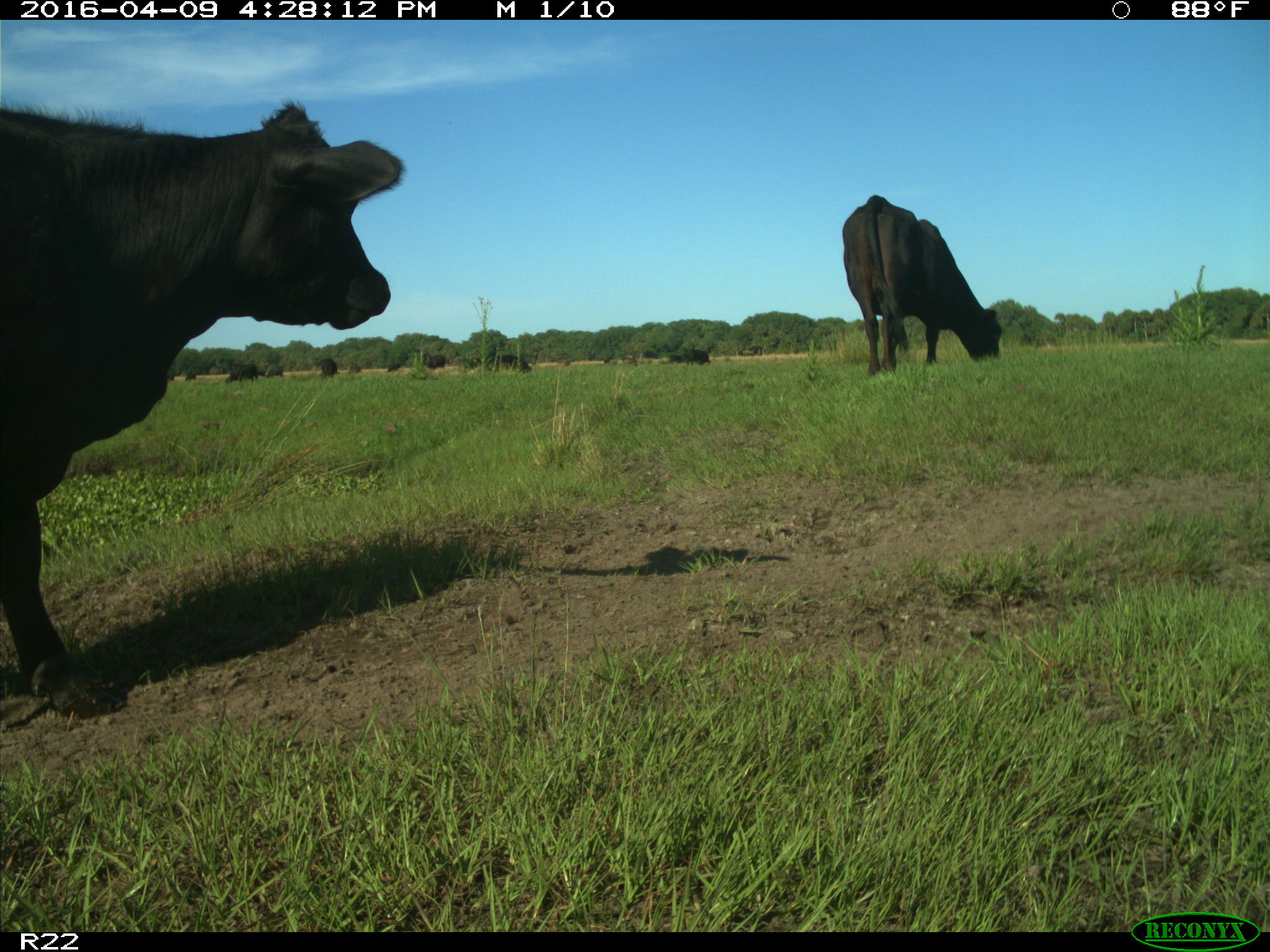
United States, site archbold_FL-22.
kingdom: Animalia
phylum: Chordata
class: Mammalia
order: Artiodactyla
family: Bovidae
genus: Bos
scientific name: Bos taurus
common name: domestic cow